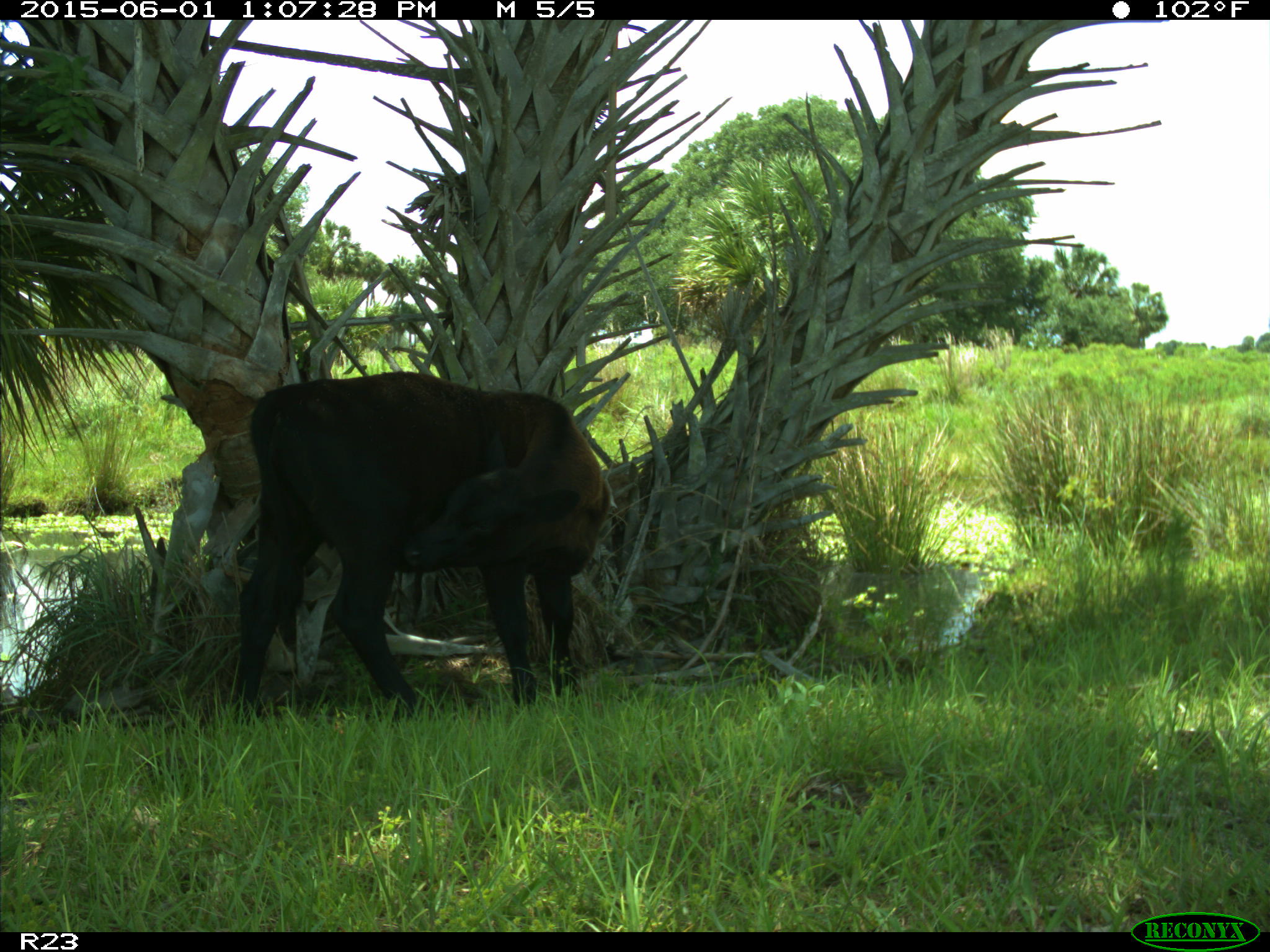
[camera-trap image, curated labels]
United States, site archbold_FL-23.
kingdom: Animalia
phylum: Chordata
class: Mammalia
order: Artiodactyla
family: Bovidae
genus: Bos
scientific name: Bos taurus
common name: domestic cow